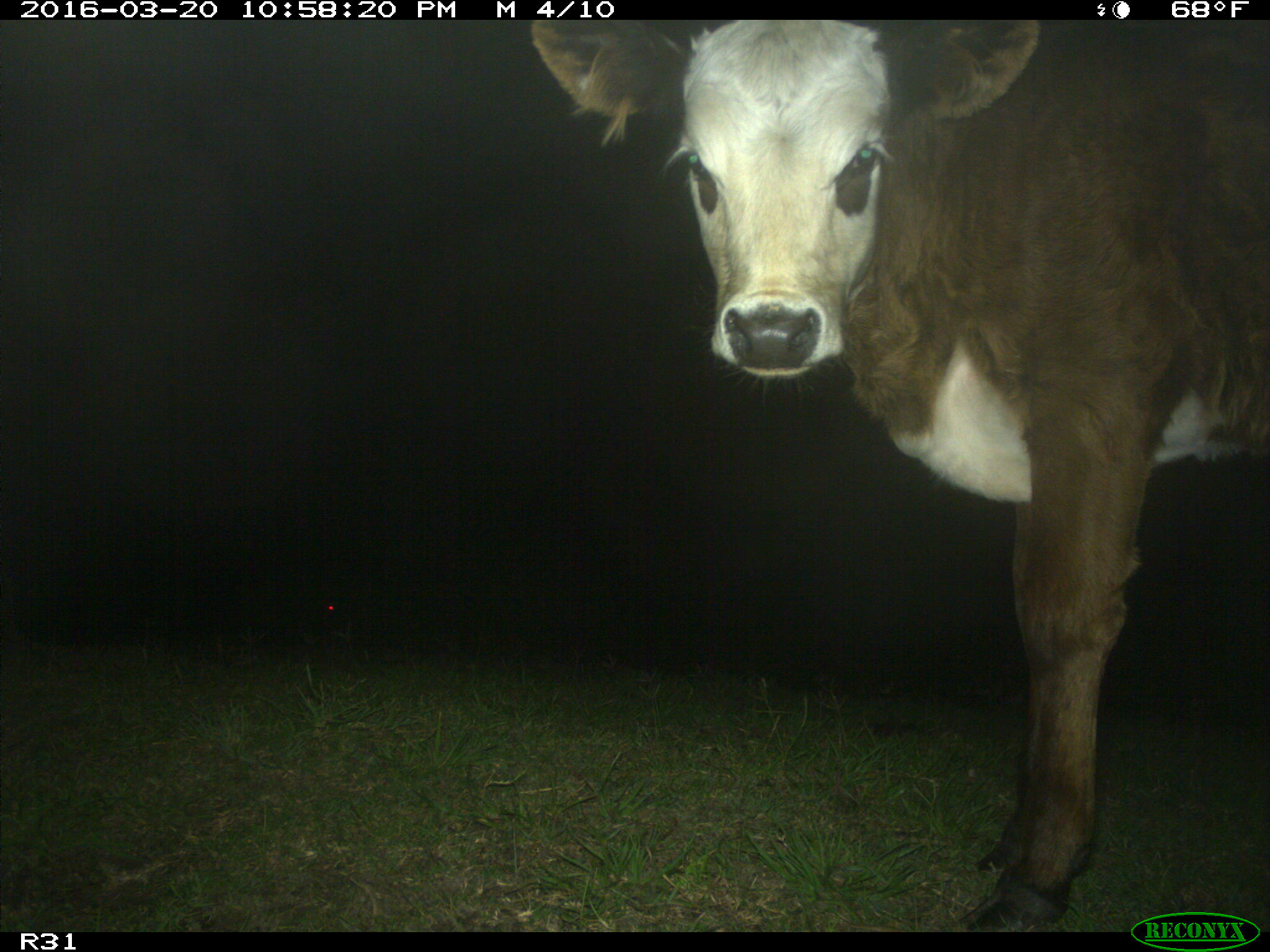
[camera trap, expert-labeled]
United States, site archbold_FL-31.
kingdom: Animalia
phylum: Chordata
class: Mammalia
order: Artiodactyla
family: Bovidae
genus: Bos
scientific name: Bos taurus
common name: domestic cow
Bos taurus (domestic cow).